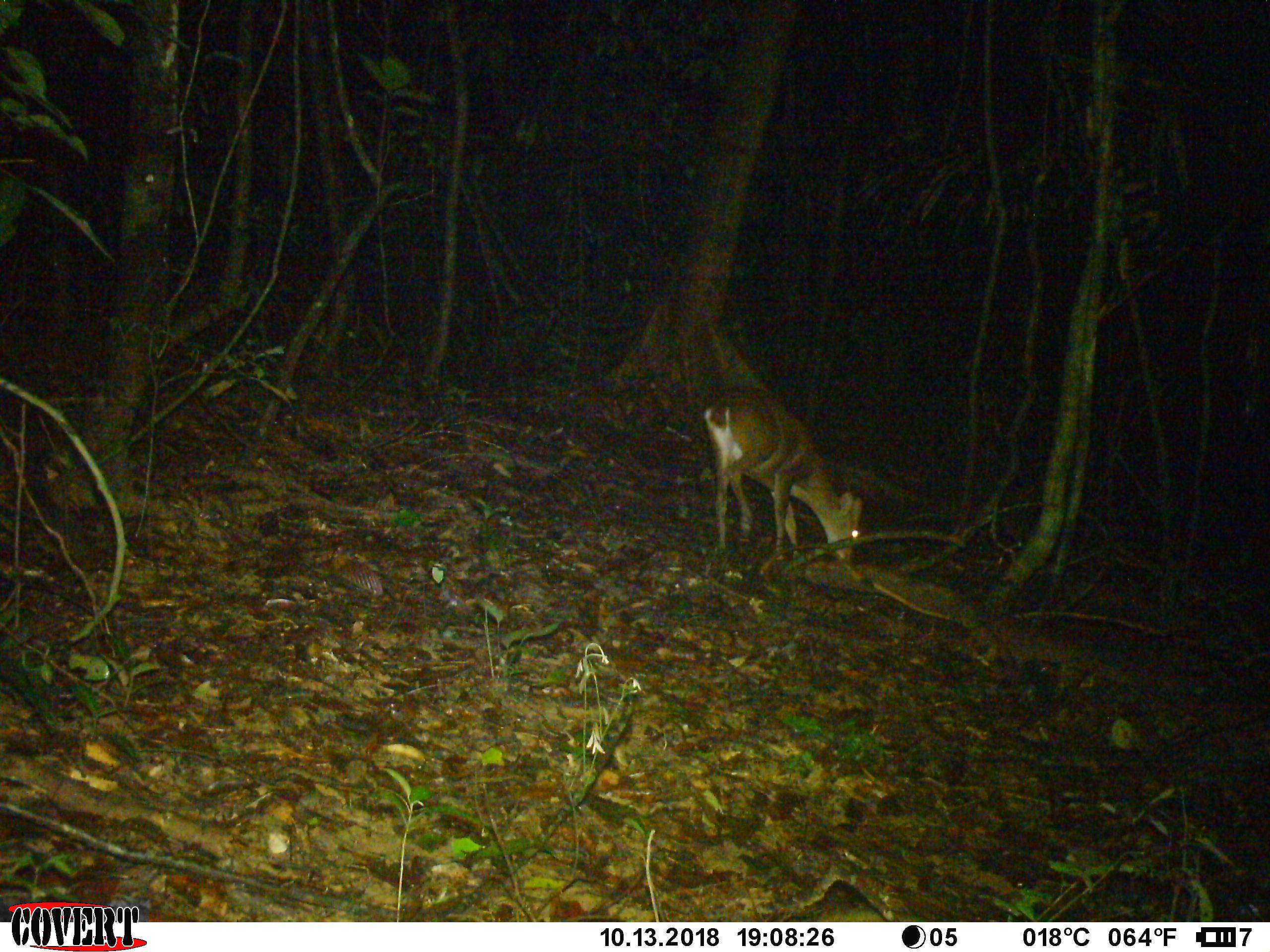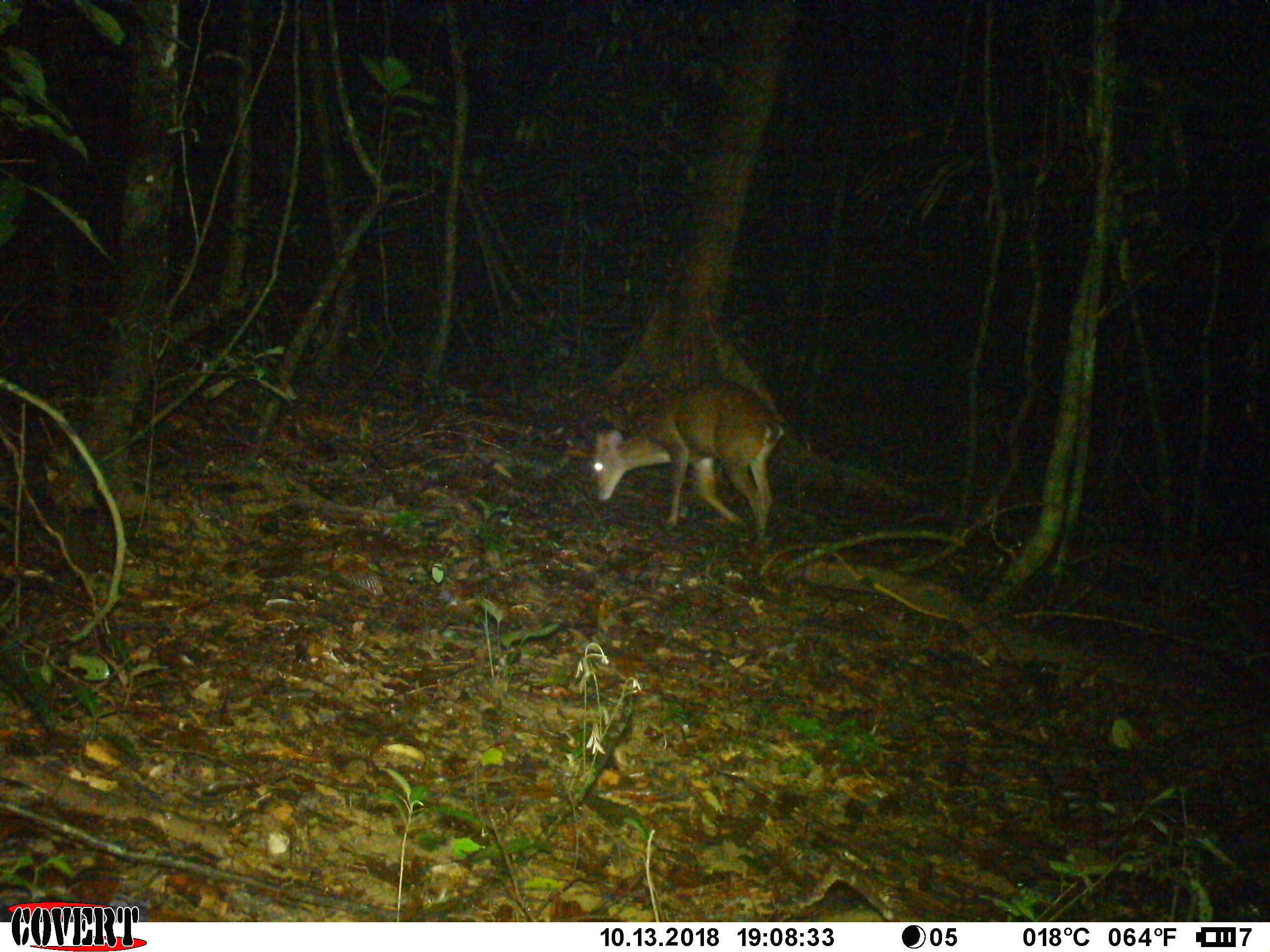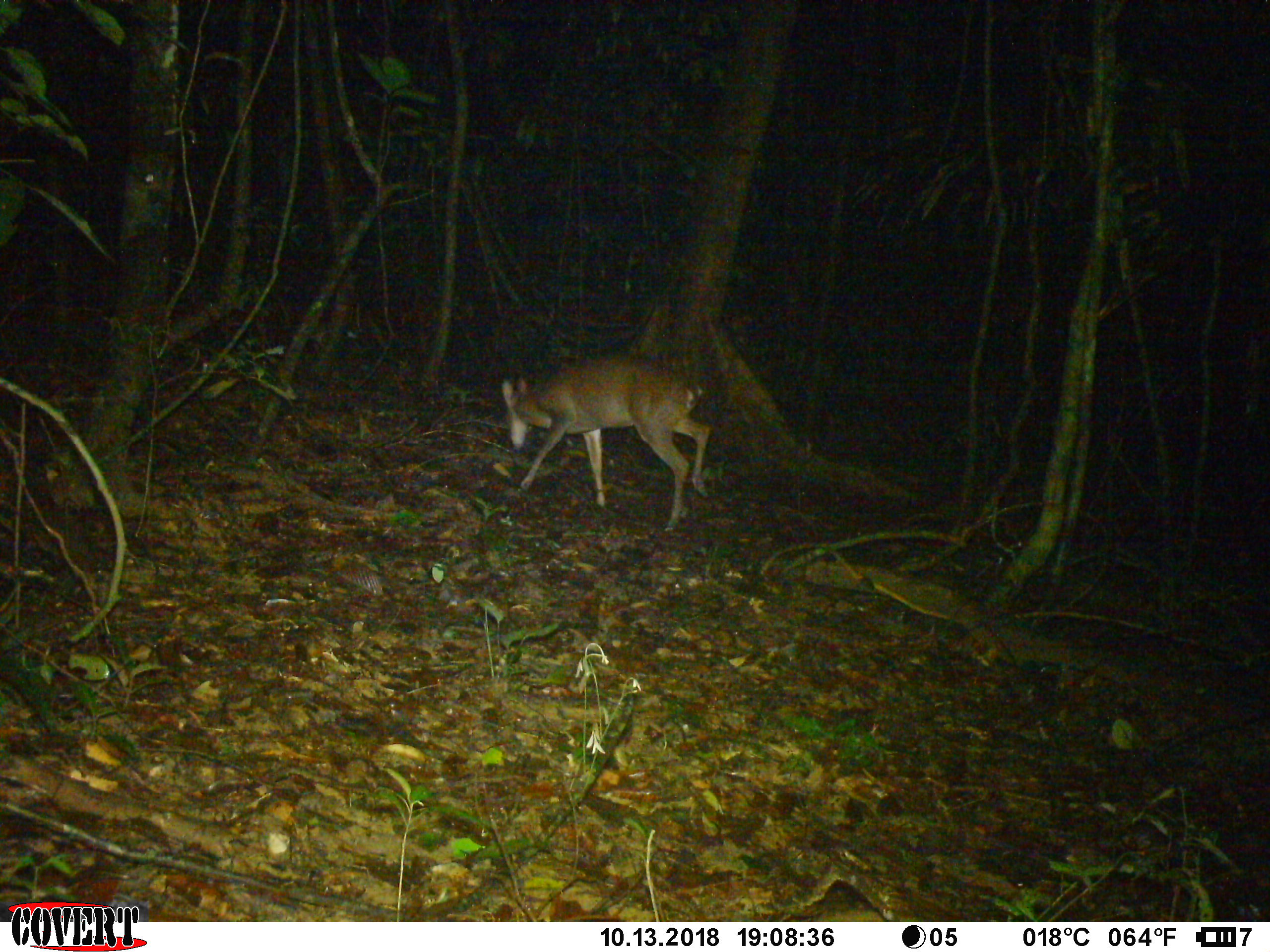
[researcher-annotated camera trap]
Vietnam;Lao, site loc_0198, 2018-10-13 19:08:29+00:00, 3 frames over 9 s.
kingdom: Animalia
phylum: Chordata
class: Mammalia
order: Artiodactyla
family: Cervidae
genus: Muntiacus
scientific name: Muntiacus vuquangensis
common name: large-antlered muntjac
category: large antlered muntjac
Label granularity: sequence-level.